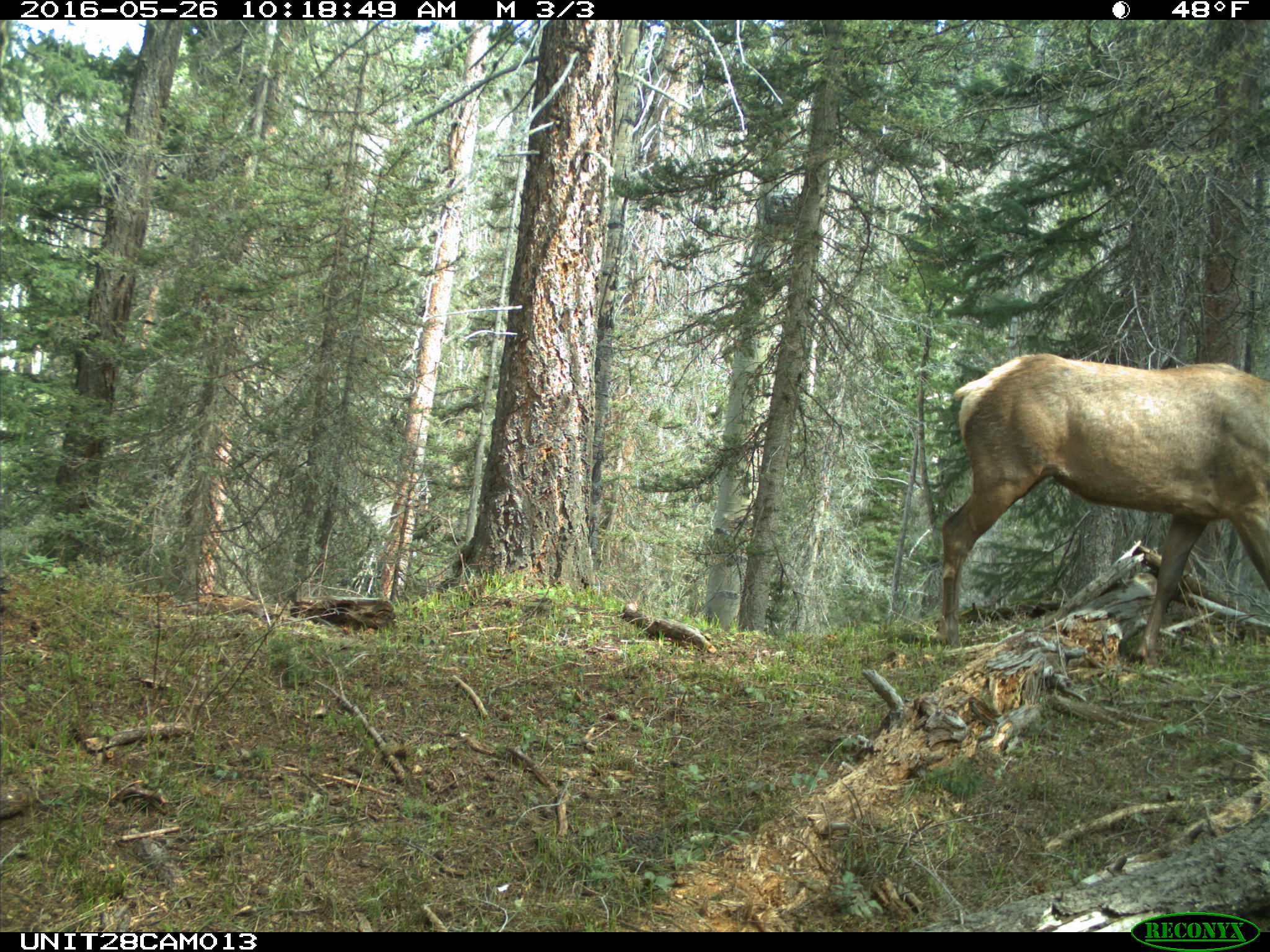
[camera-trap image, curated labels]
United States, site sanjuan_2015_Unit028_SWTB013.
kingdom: Animalia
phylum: Chordata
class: Mammalia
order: Artiodactyla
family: Cervidae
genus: Cervus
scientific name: Cervus elaphus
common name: red deer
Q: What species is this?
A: Cervus elaphus (red deer).